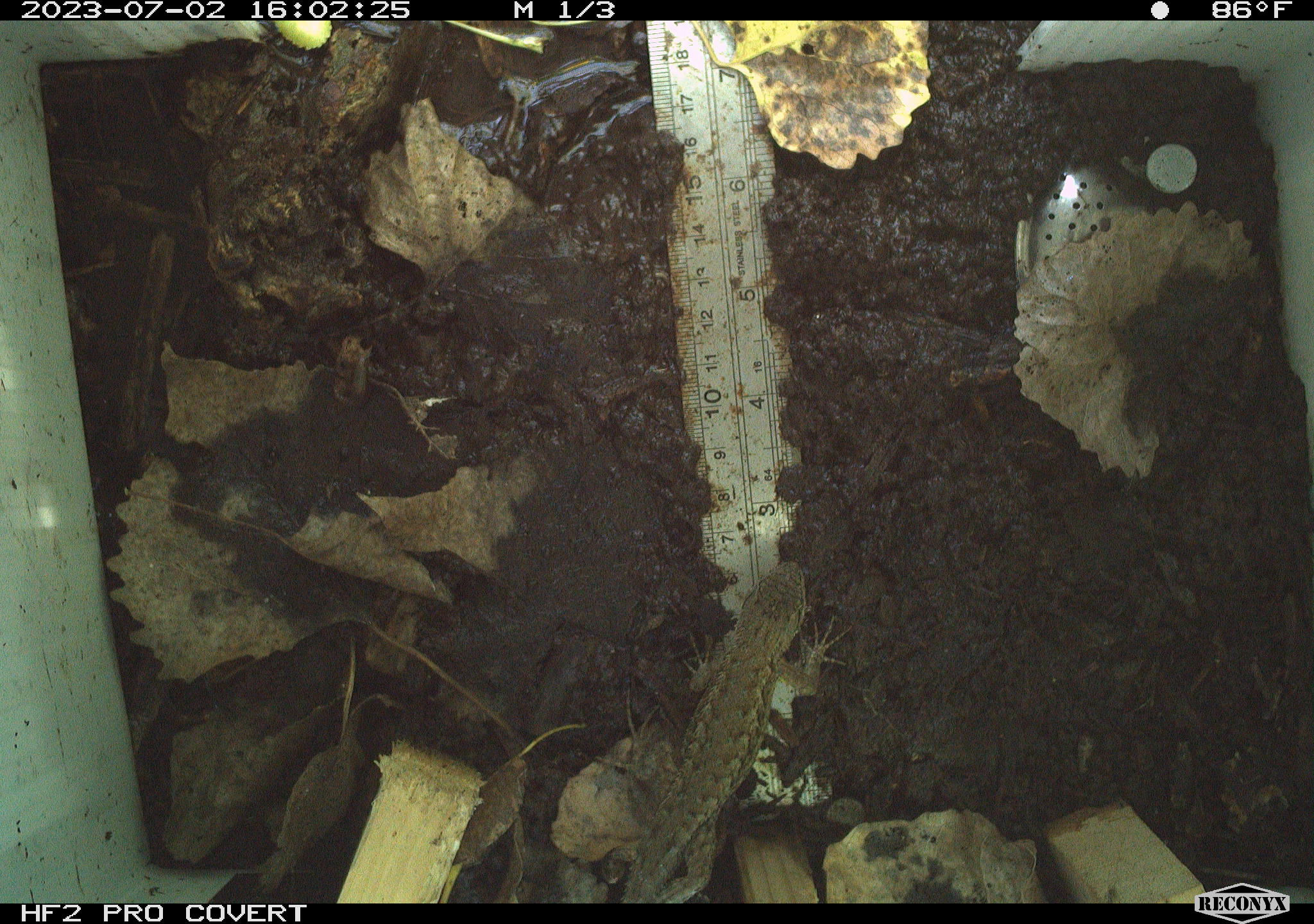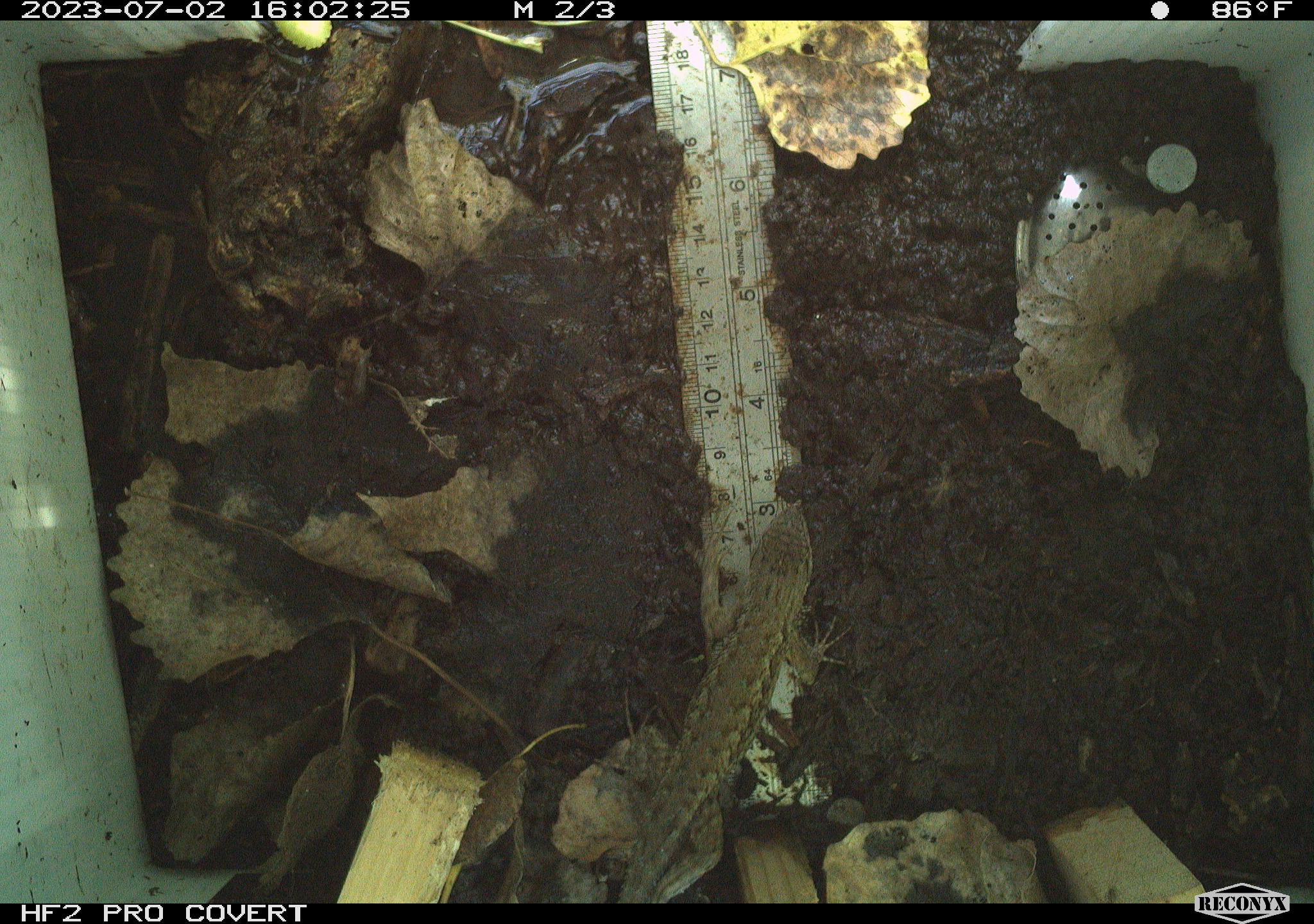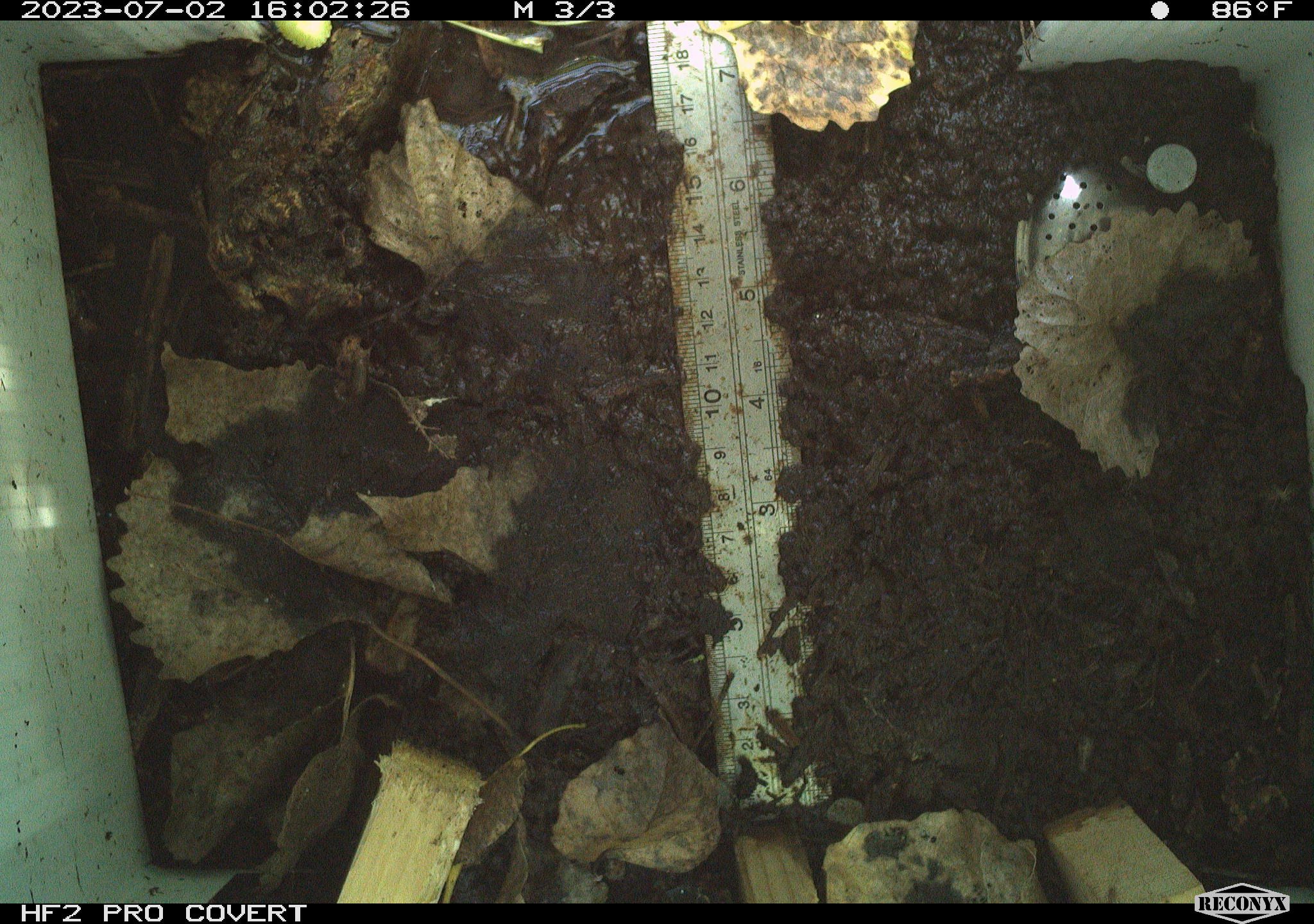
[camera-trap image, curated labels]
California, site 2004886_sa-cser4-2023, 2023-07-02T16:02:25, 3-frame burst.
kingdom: Animalia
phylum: Chordata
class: Reptilia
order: Squamata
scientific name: Squamata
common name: lizards and snakes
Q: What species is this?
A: Lizards and snakes (Squamata).